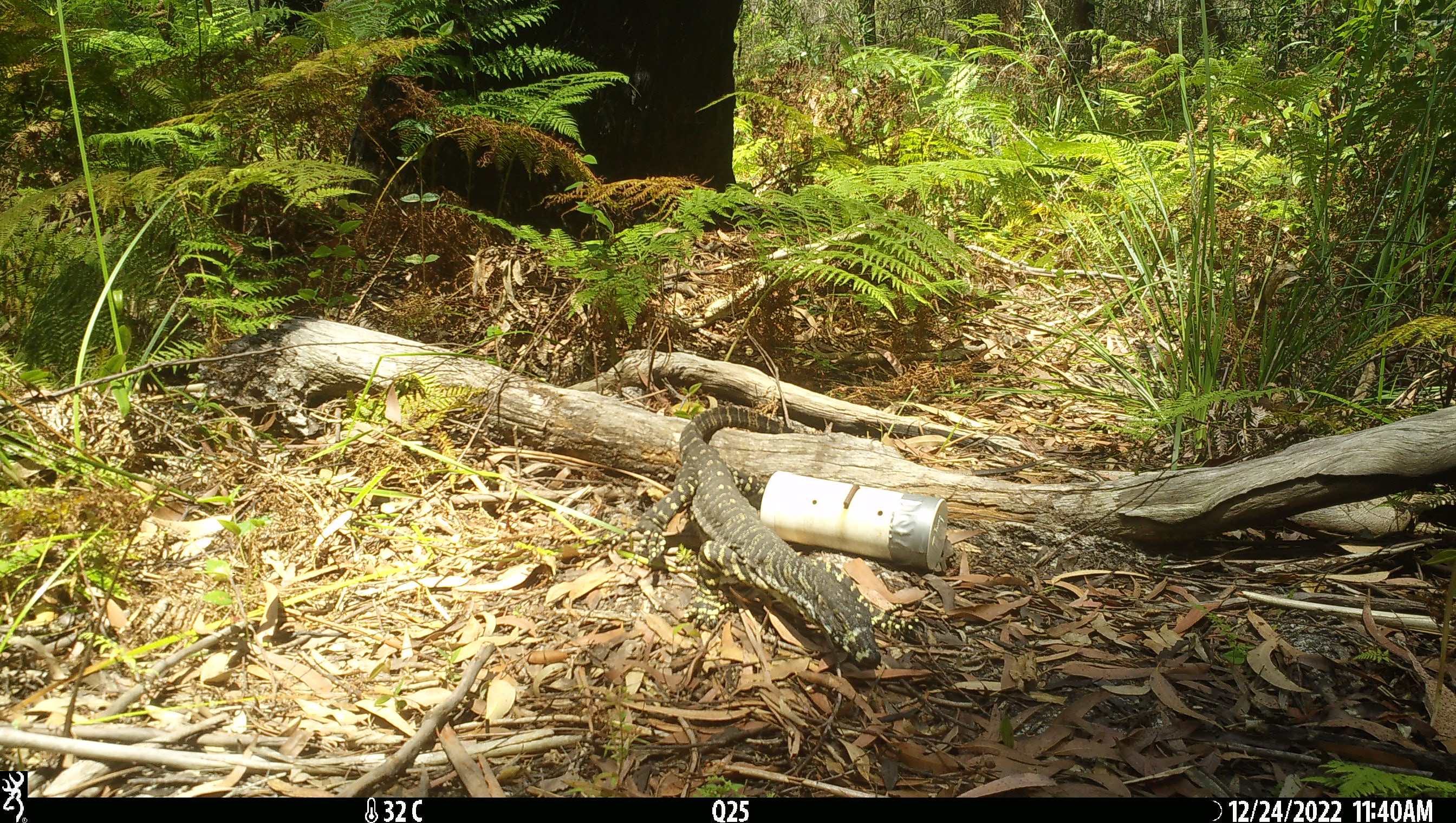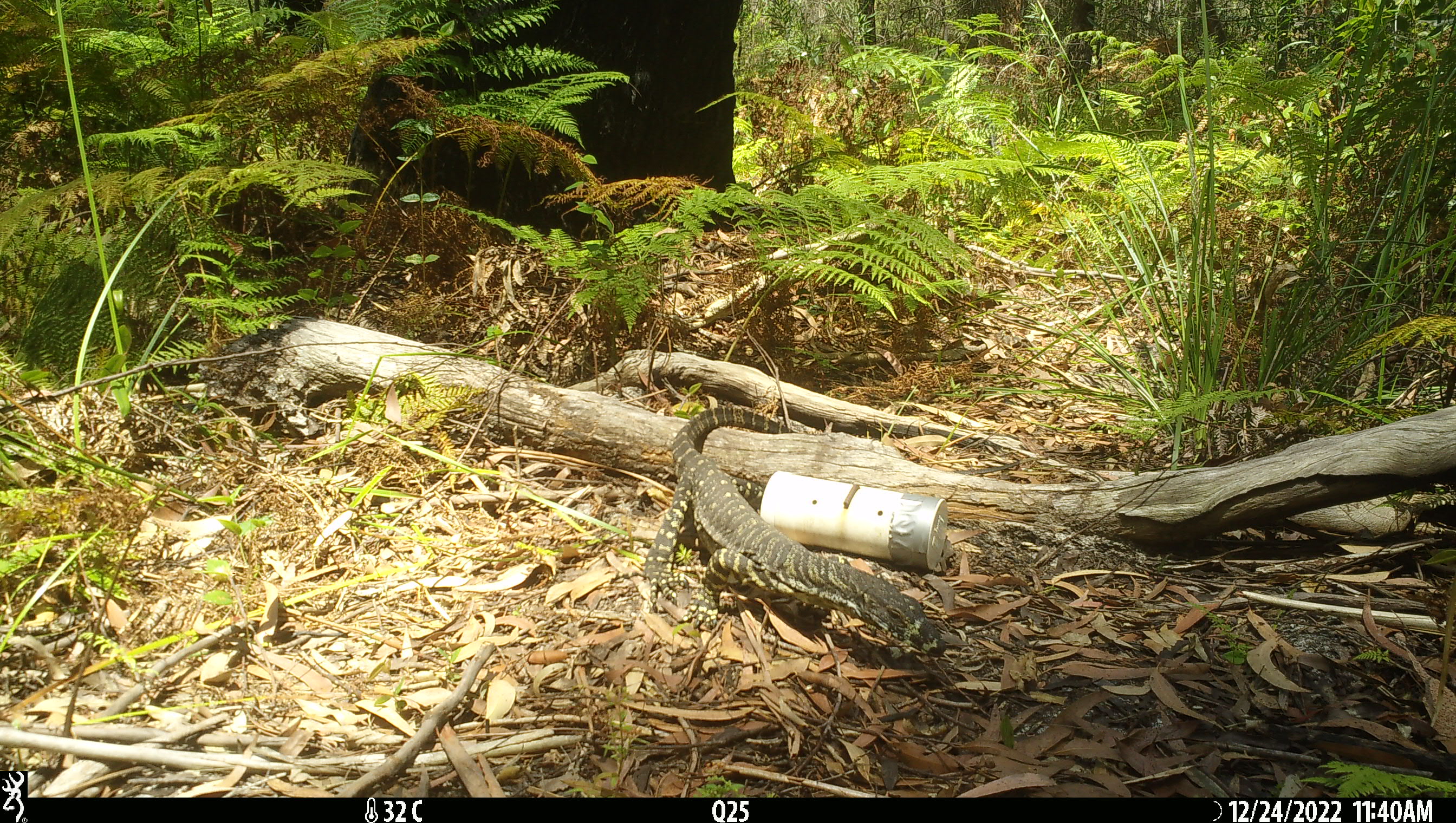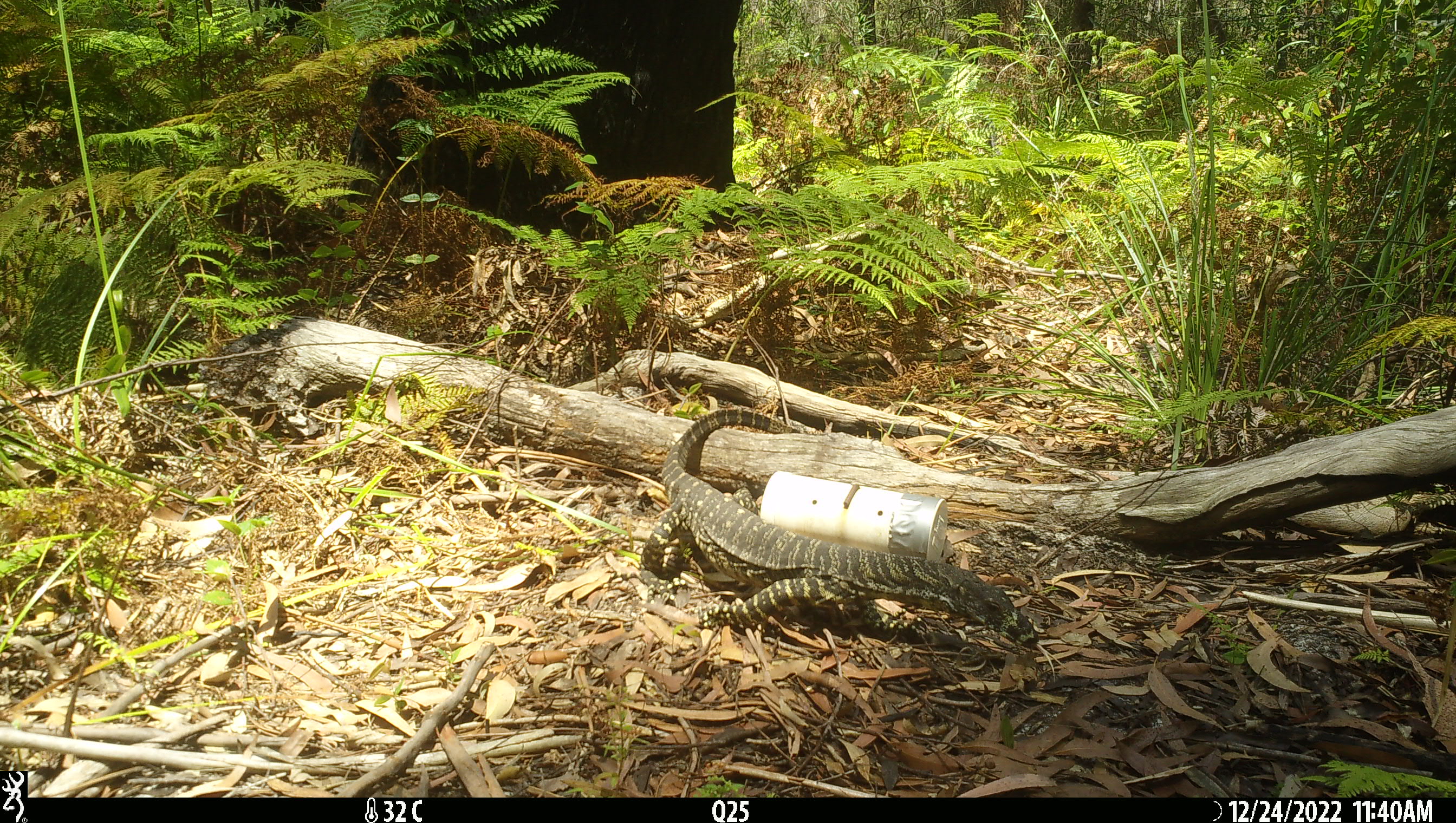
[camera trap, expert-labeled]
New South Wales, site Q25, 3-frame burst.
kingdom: Animalia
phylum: Chordata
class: Reptilia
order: Squamata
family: Varanidae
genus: Varanus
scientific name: Varanus varius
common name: lace monitor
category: goanna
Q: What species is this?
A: Goanna (lace monitor) (Varanus varius).